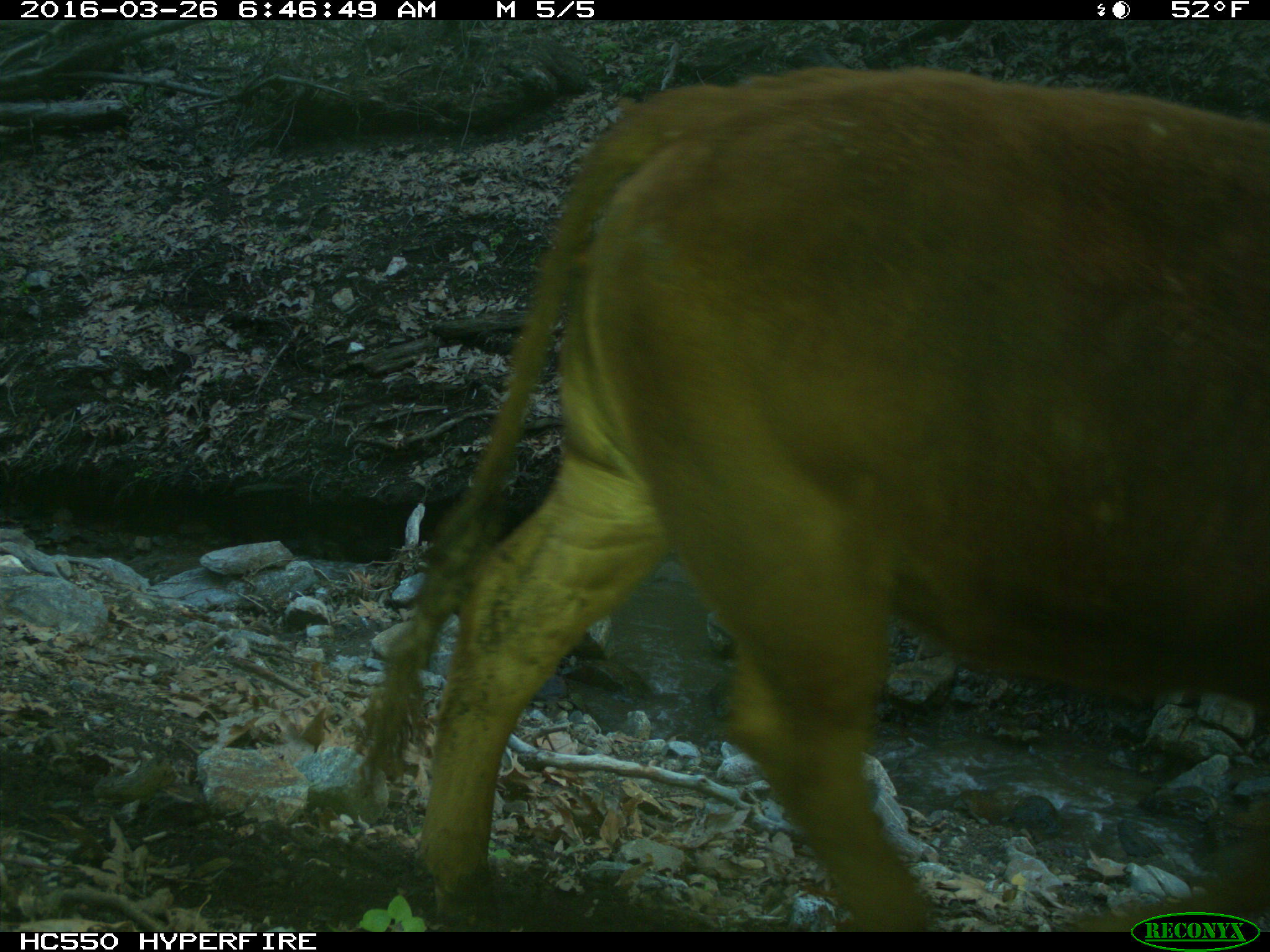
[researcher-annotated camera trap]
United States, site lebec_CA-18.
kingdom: Animalia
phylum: Chordata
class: Mammalia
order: Artiodactyla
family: Bovidae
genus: Bos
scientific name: Bos taurus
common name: domestic cow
Bos taurus (domestic cow).